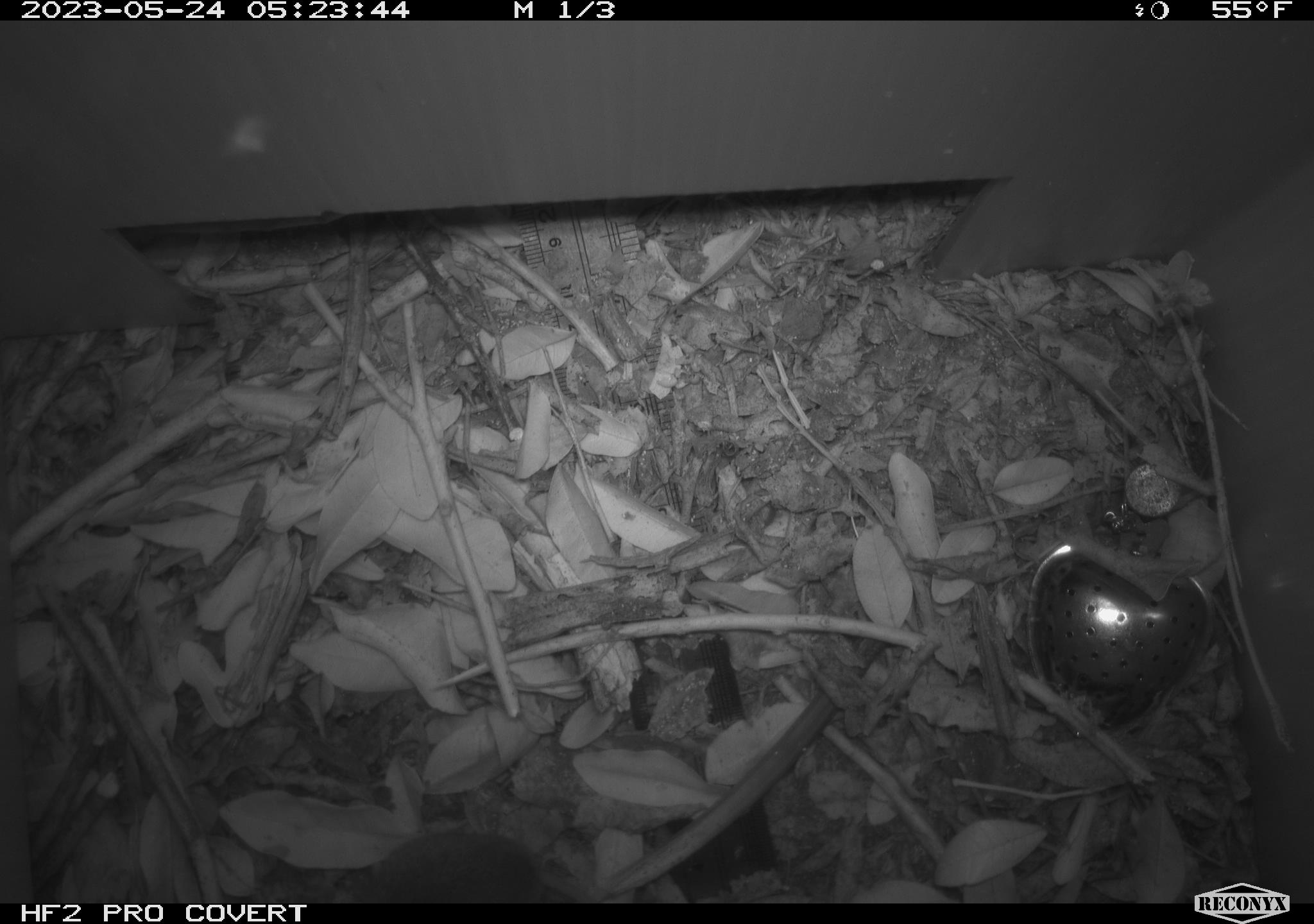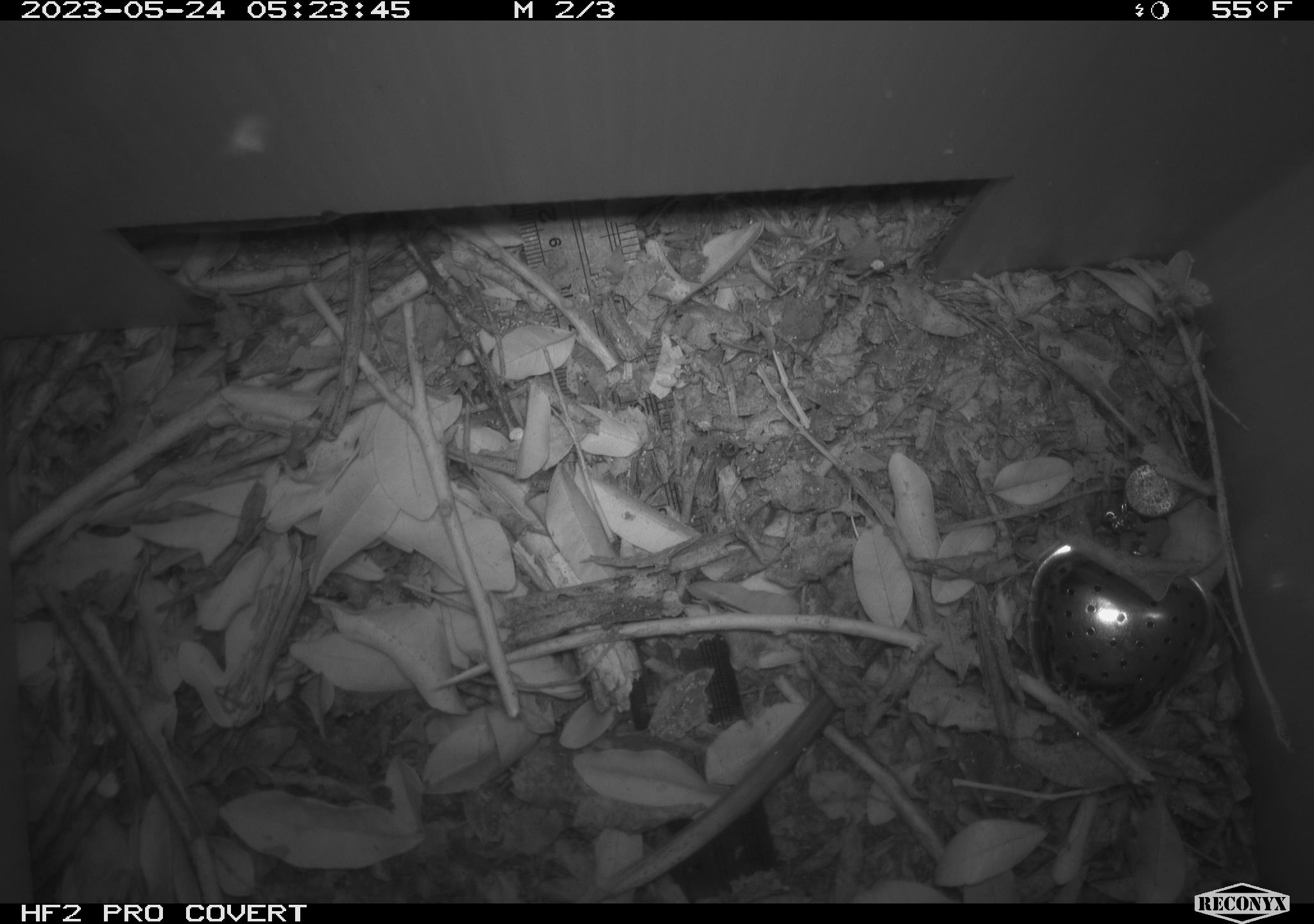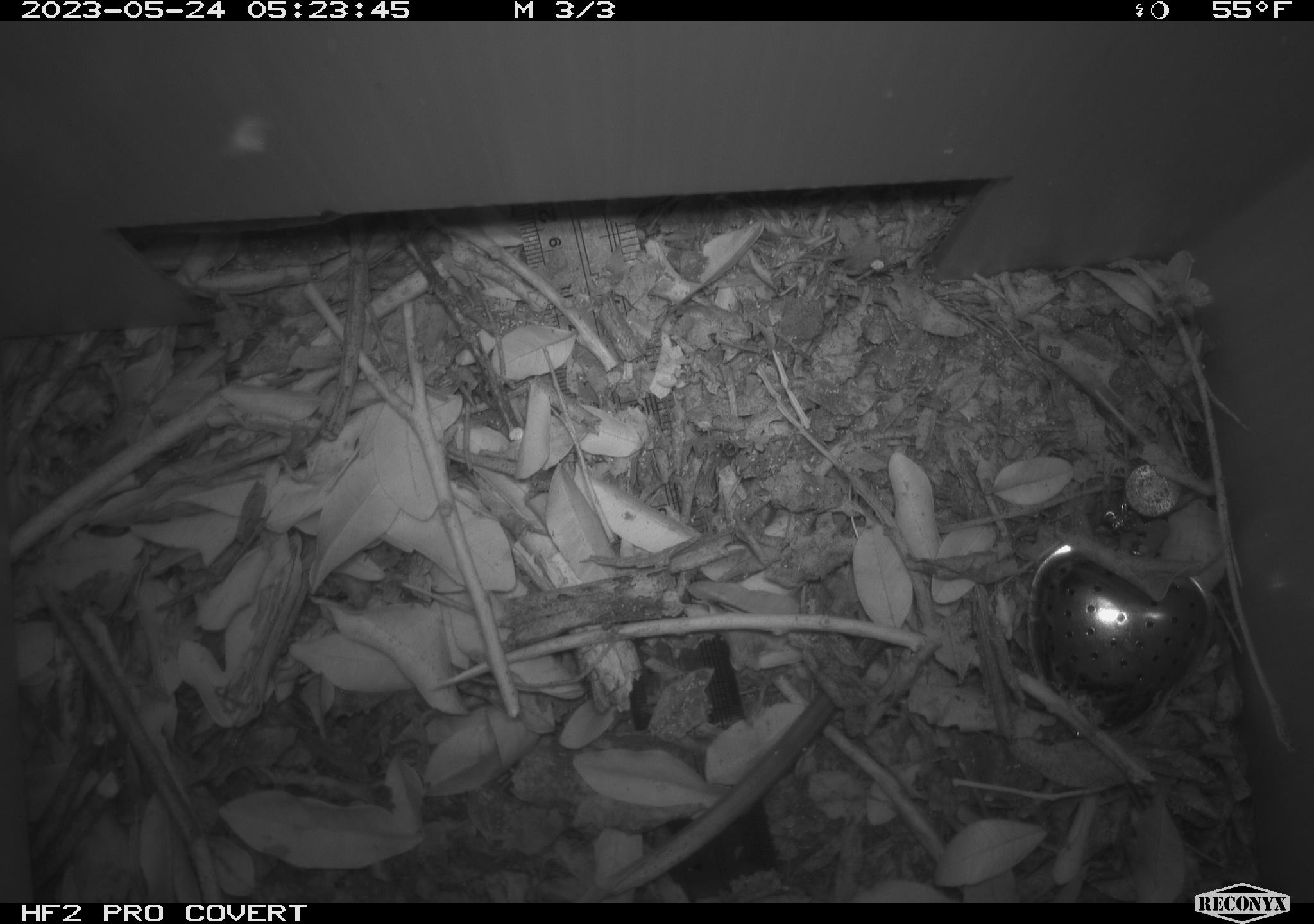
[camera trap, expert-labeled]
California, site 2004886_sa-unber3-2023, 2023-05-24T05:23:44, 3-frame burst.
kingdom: Animalia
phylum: Chordata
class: Mammalia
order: Rodentia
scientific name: Rodentia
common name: mouse species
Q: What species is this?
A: Mouse species (Rodentia).